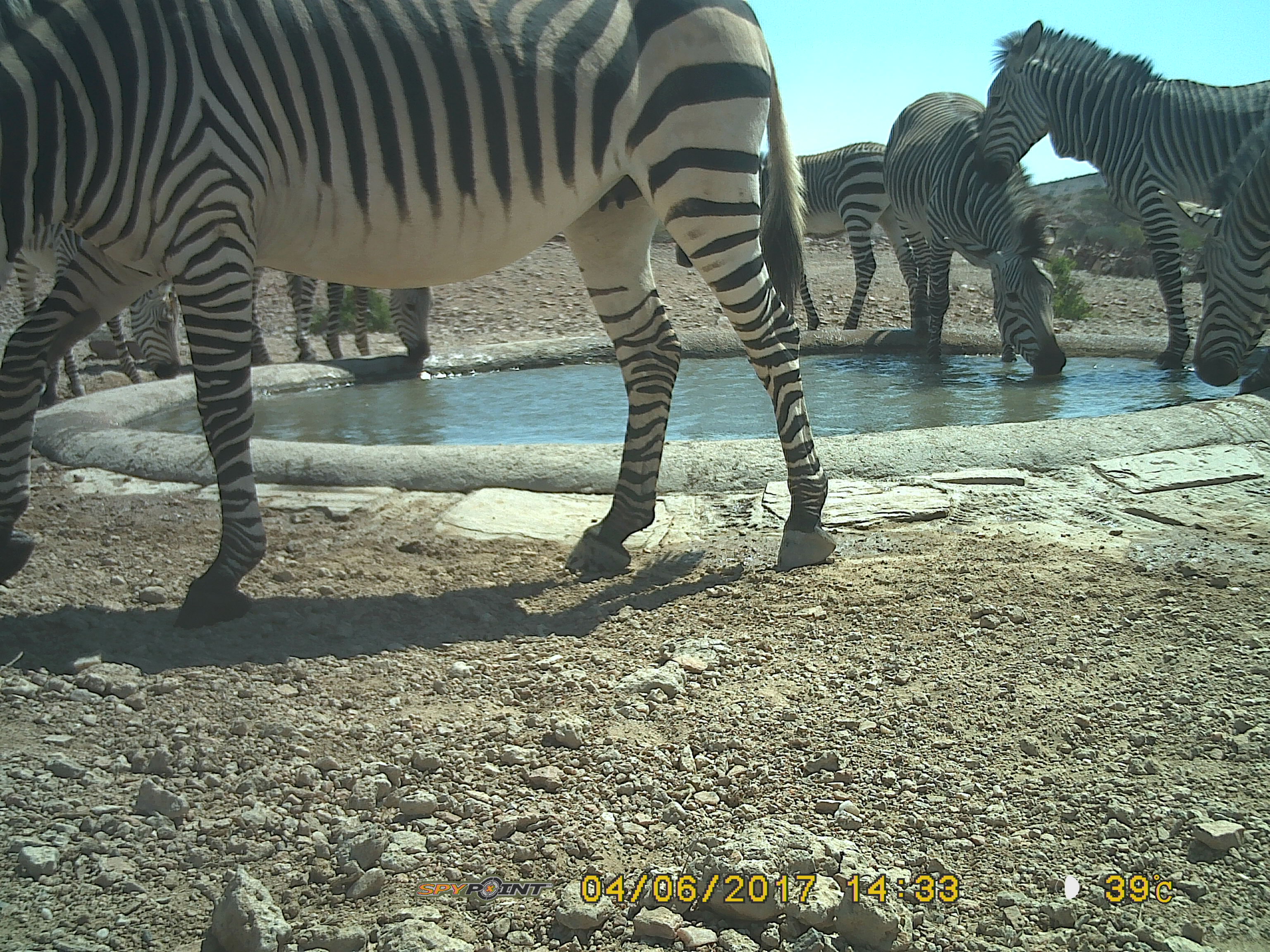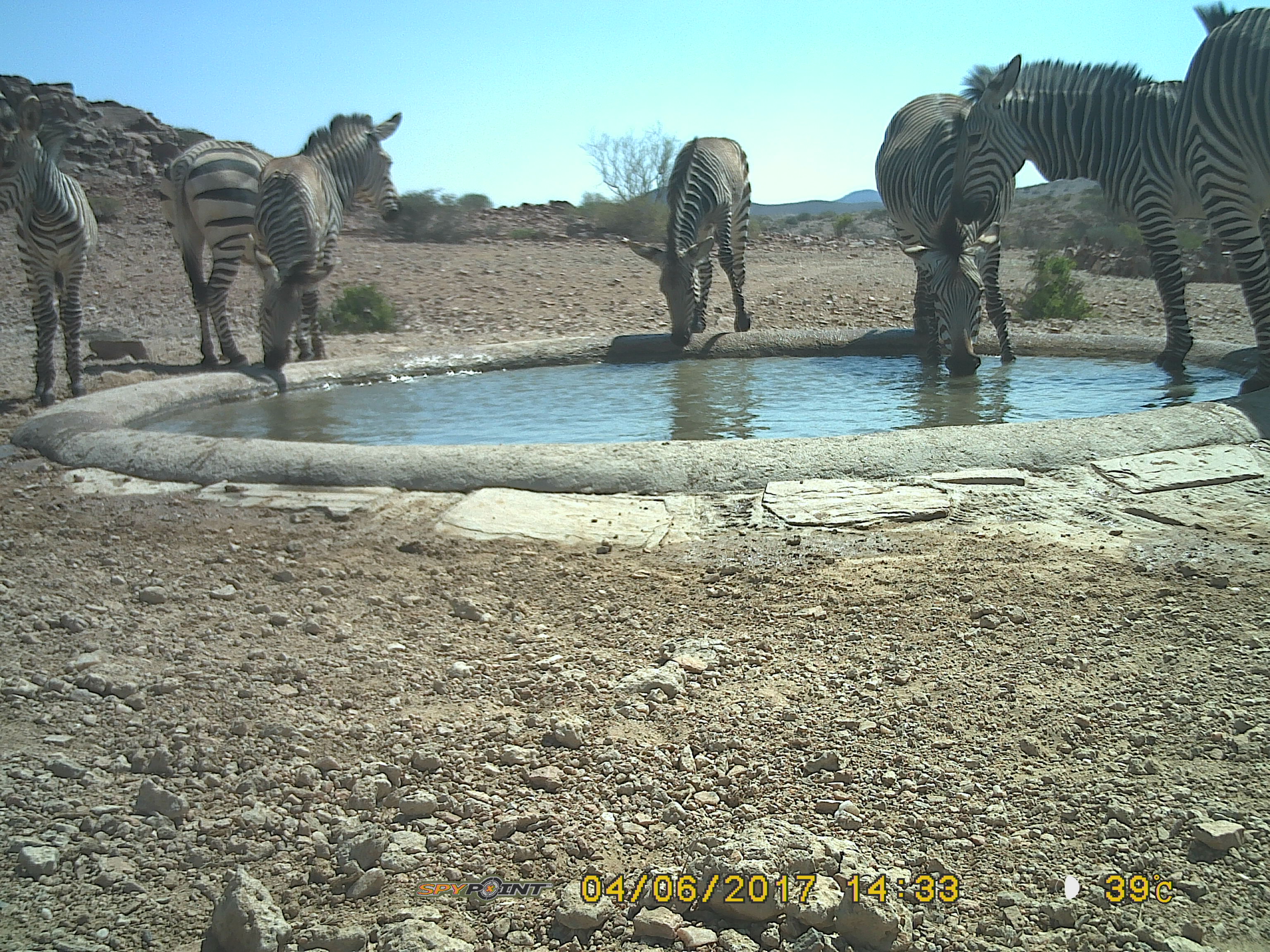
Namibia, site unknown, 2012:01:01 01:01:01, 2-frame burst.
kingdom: Animalia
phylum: Chordata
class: Mammalia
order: Perissodactyla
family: Equidae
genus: Equus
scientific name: Equus zebra hartmannae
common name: hartmann's mountain zebra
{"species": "Equus zebra hartmannae (hartmann's mountain zebra)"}